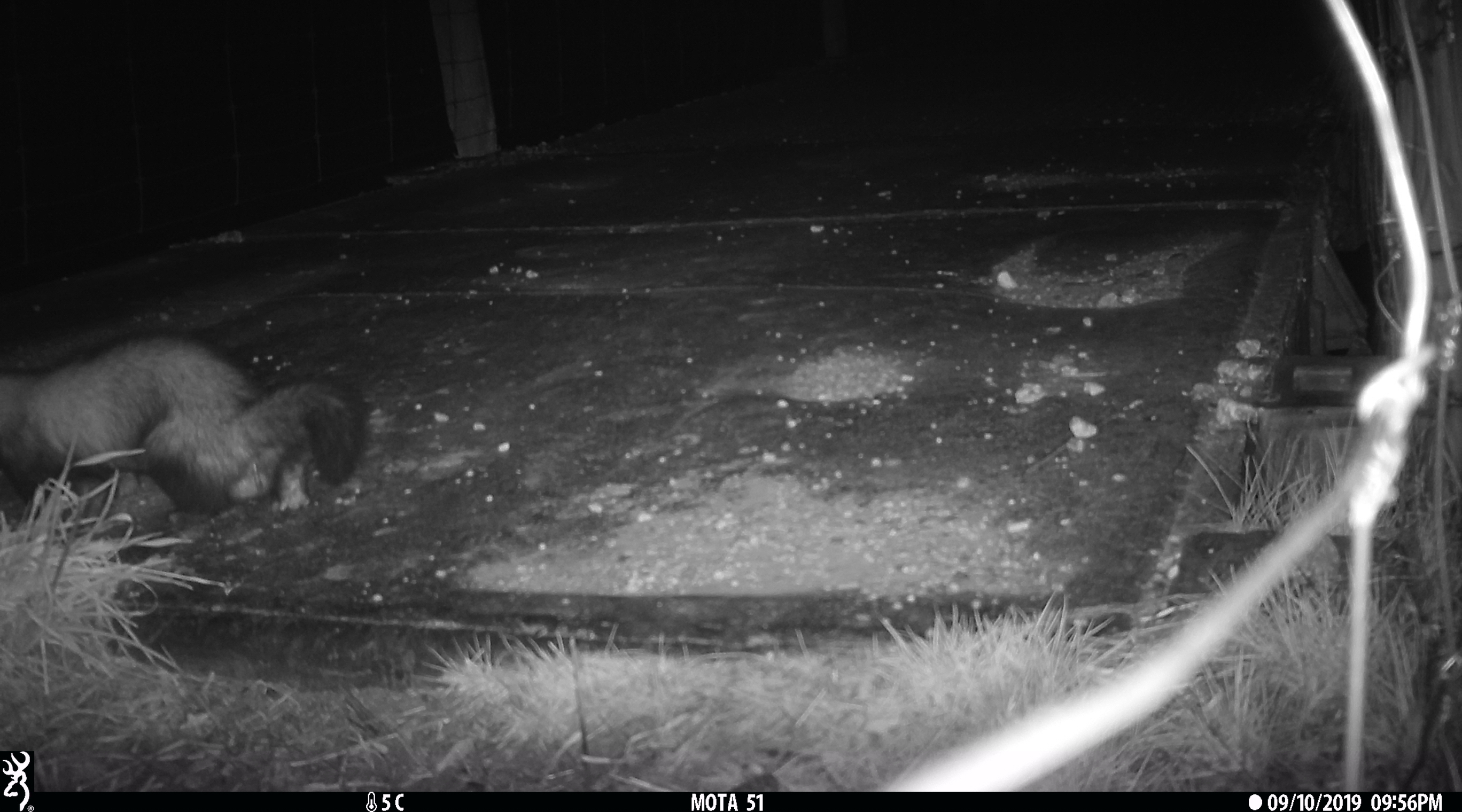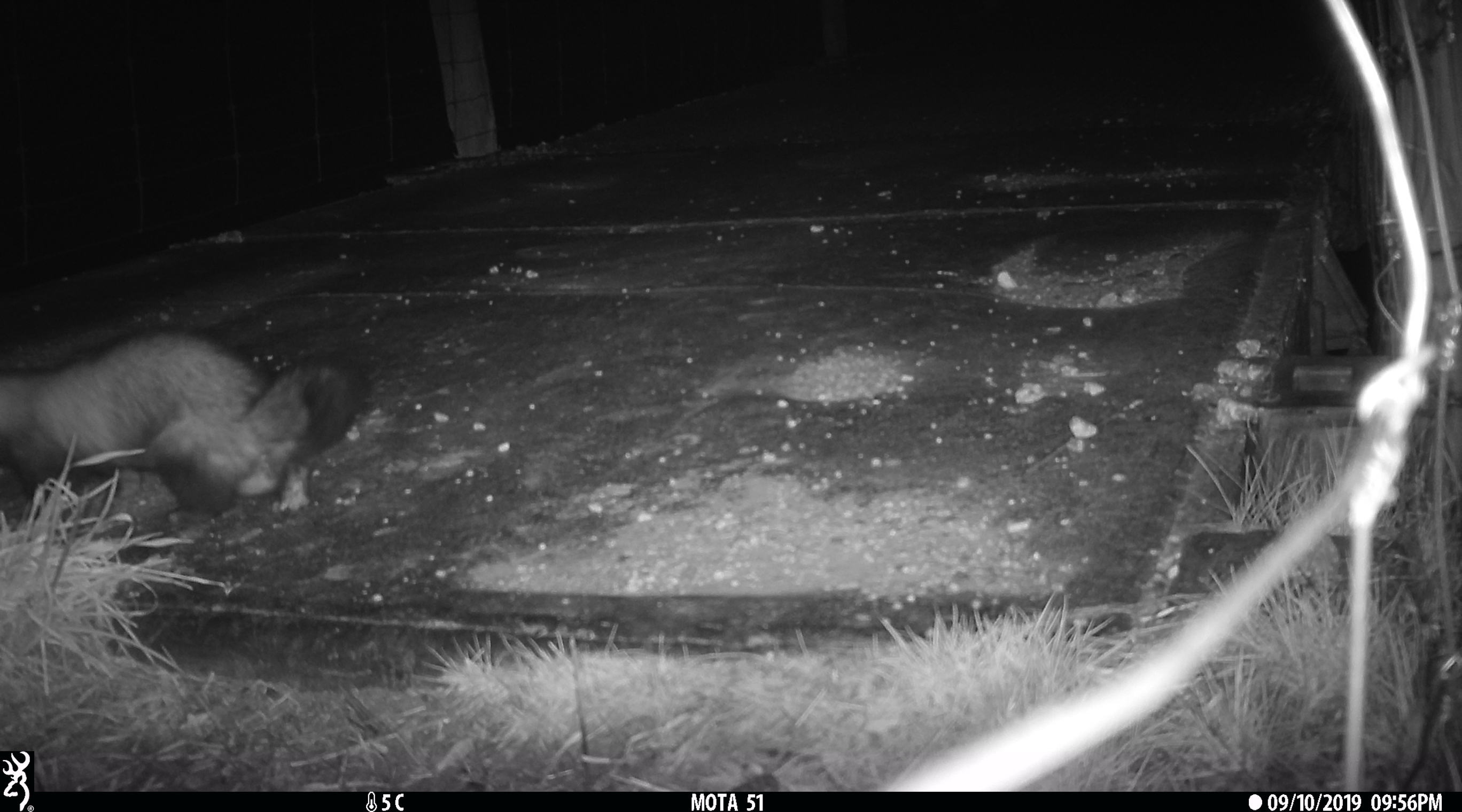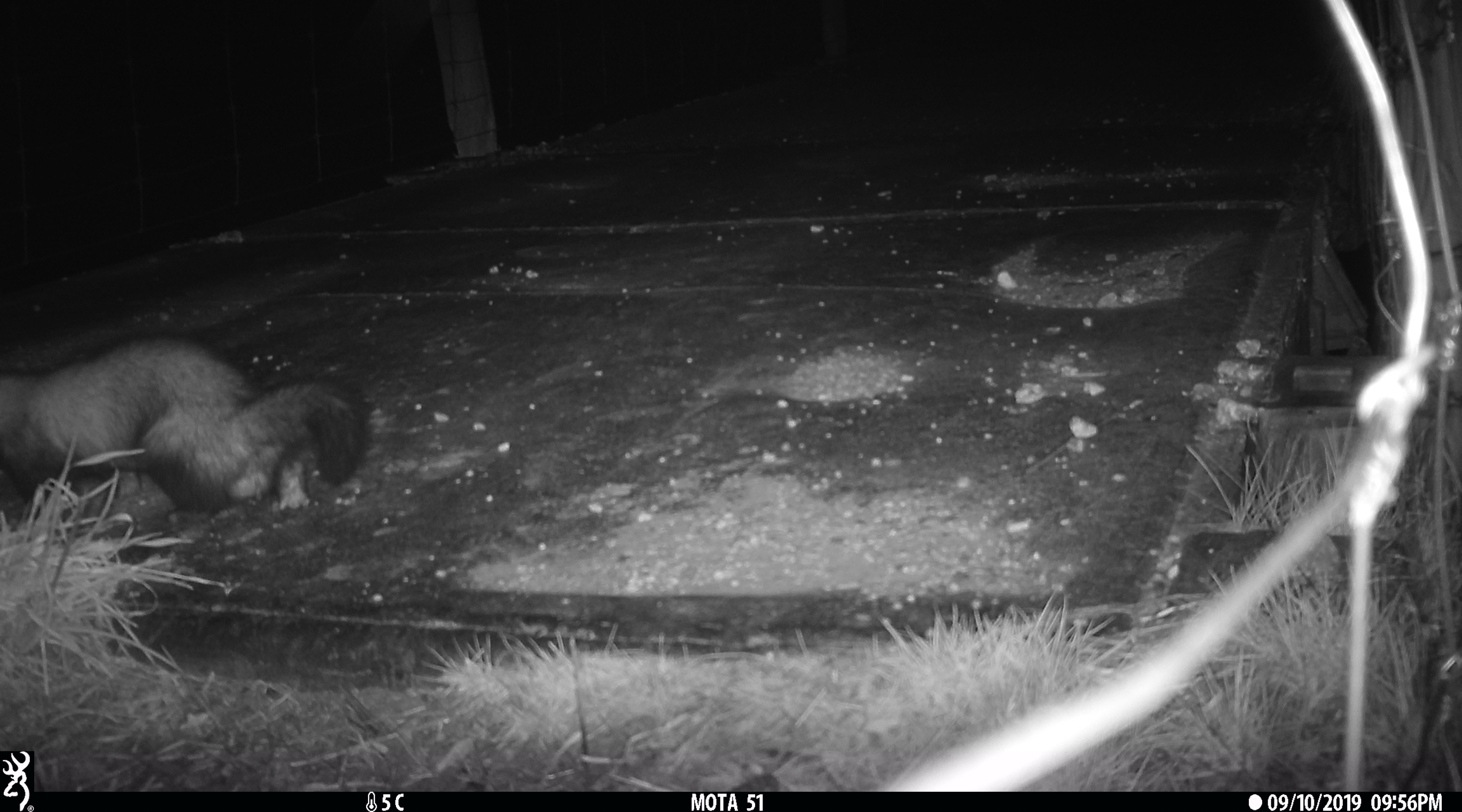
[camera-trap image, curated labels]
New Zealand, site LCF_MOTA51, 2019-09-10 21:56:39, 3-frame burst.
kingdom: Animalia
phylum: Chordata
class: Mammalia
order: Carnivora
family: Mustelidae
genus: Mustela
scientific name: Mustela furo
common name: ferret